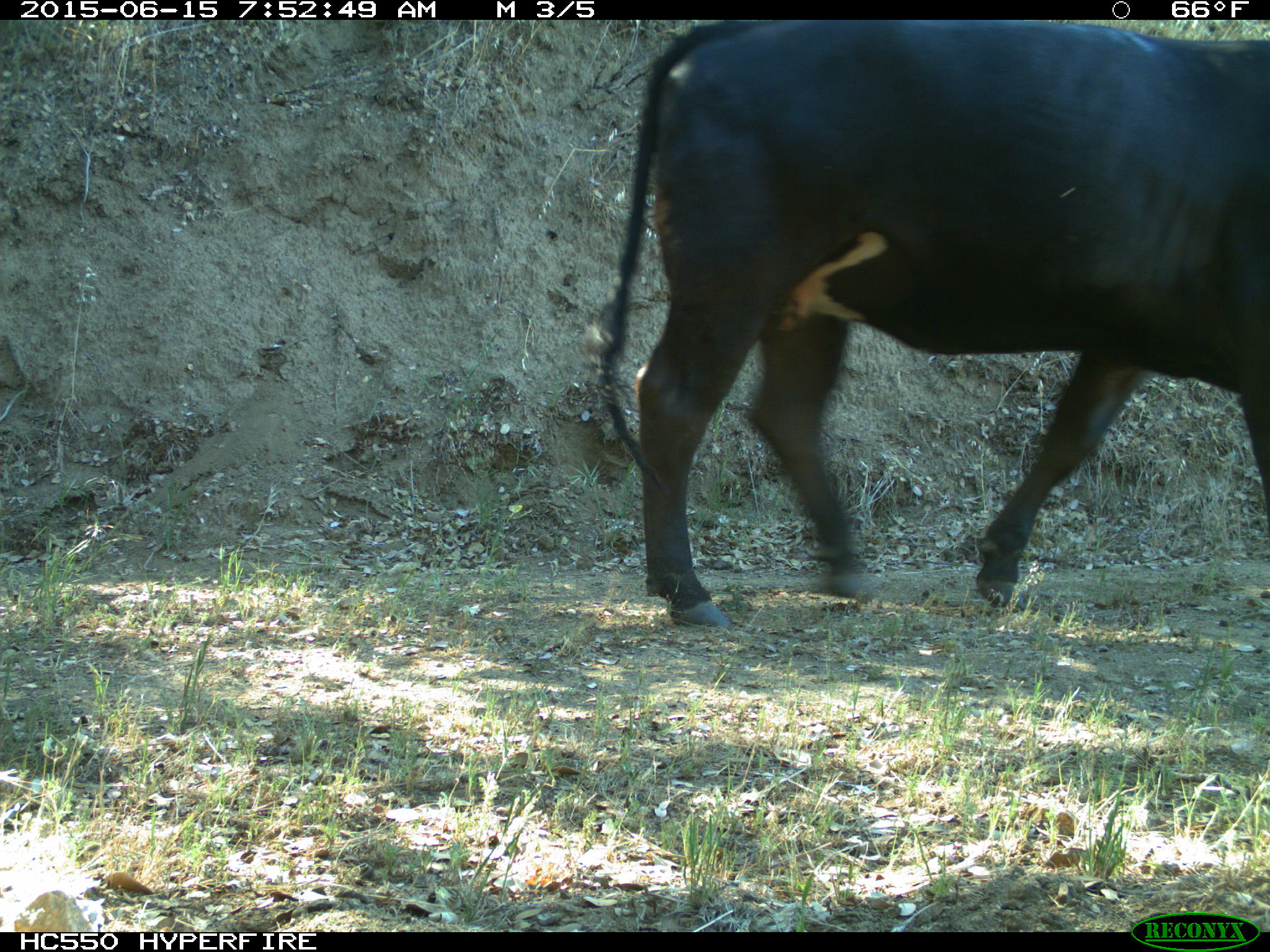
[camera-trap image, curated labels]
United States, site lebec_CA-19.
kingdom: Animalia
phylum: Chordata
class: Mammalia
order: Artiodactyla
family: Bovidae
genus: Bos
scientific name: Bos taurus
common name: domestic cow